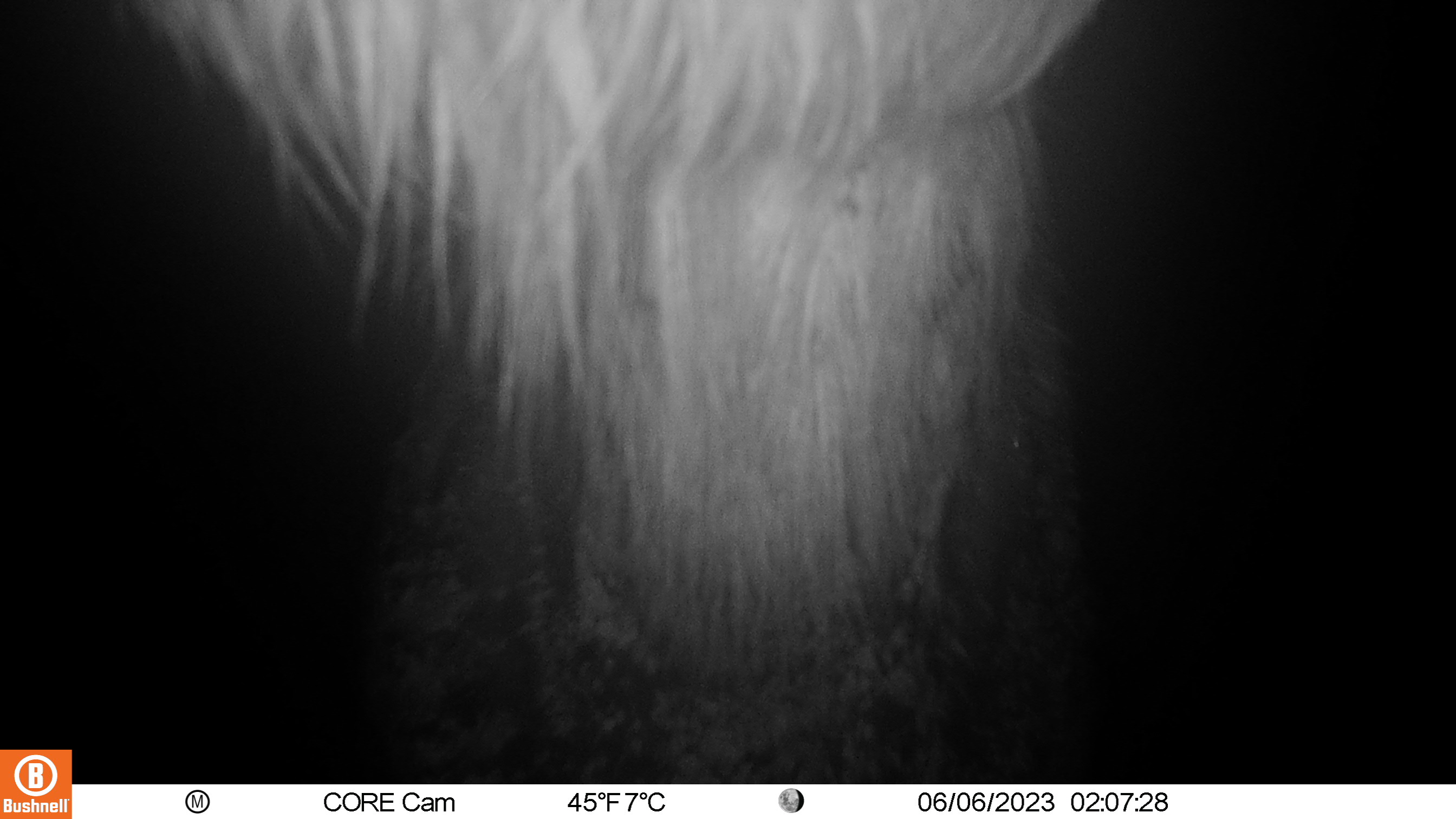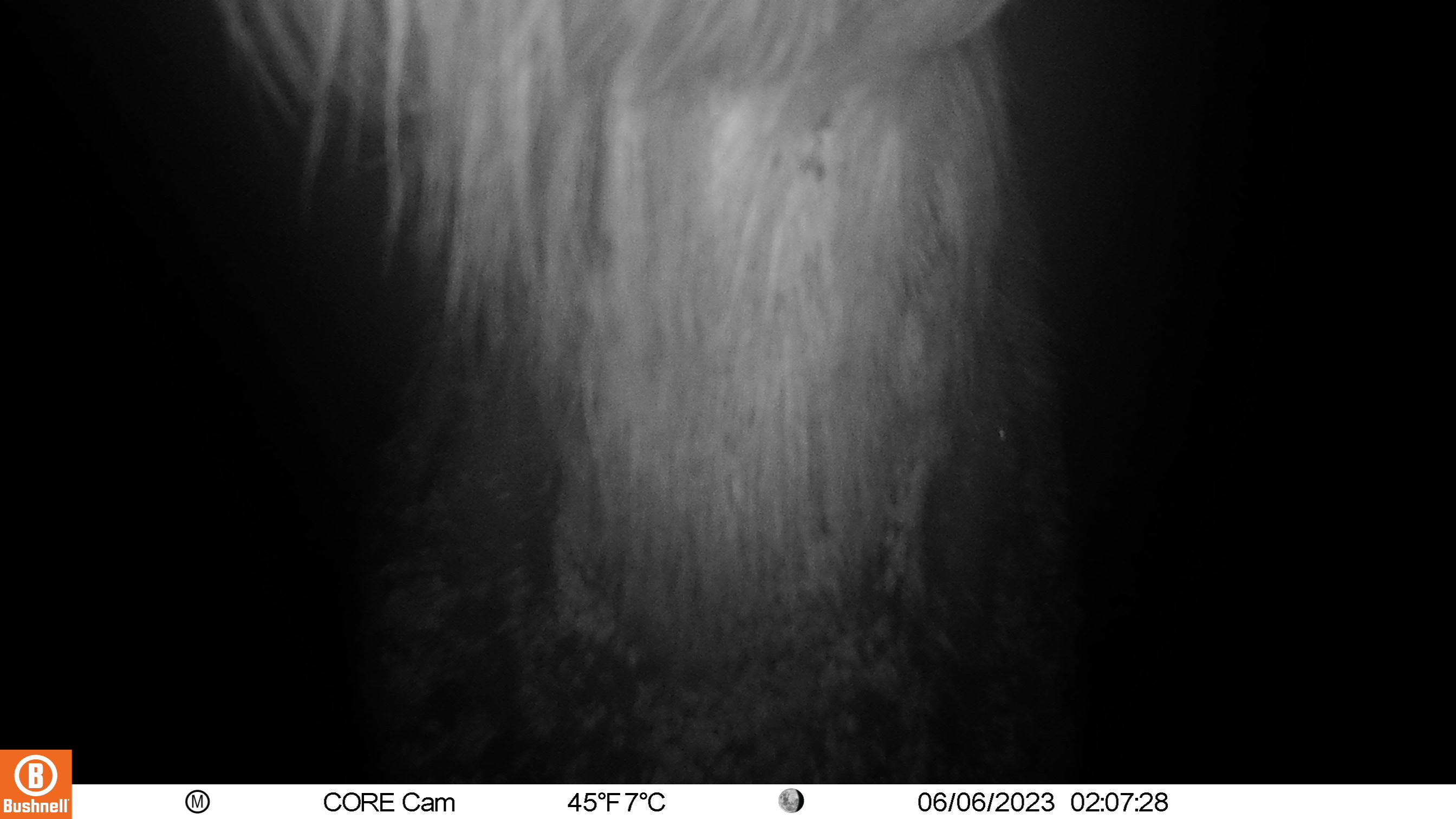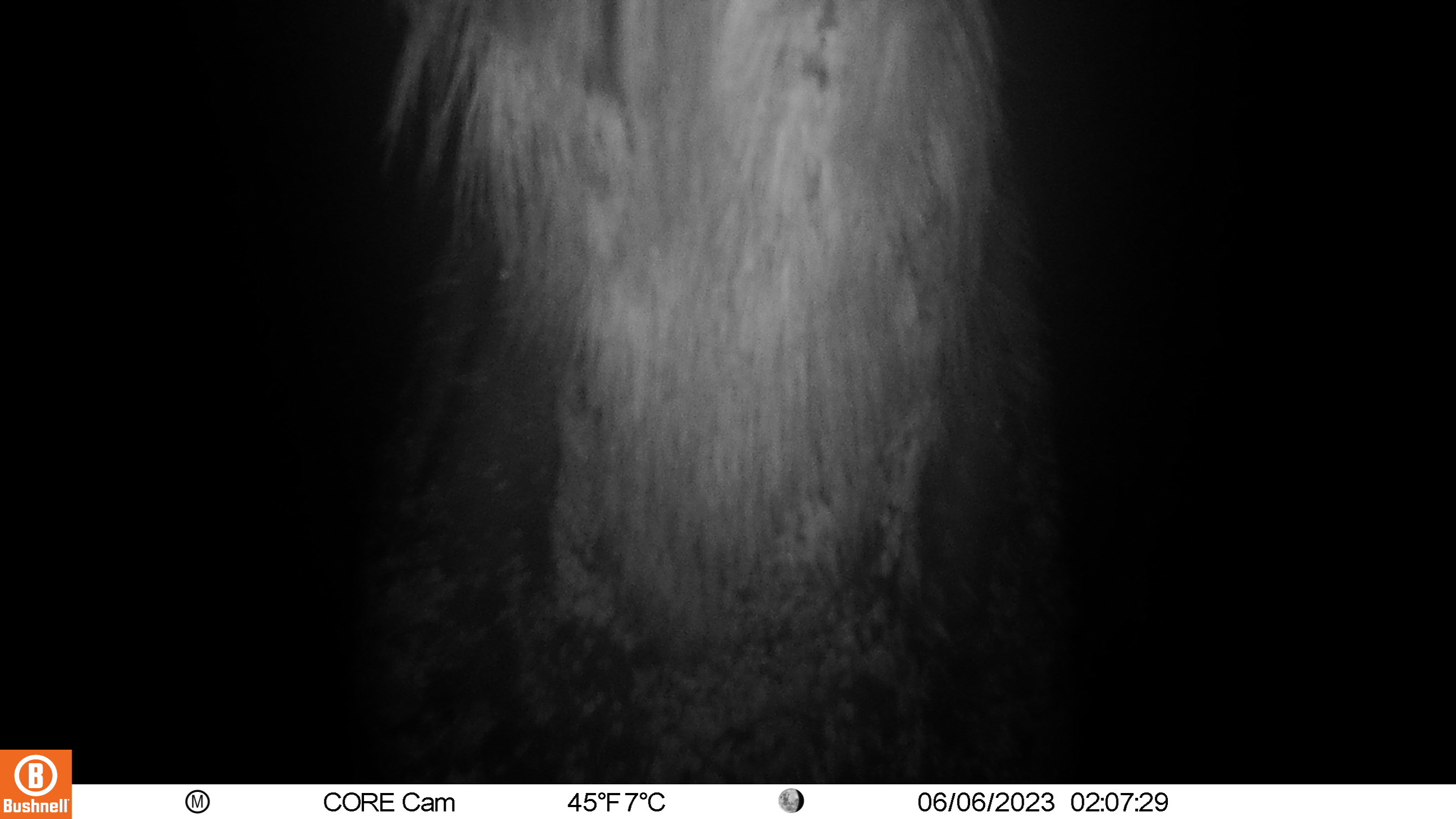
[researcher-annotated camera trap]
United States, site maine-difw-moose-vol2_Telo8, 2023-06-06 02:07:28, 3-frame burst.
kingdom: Animalia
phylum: Chordata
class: Mammalia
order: Artiodactyla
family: Cervidae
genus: Alces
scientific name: Alces alces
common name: moose